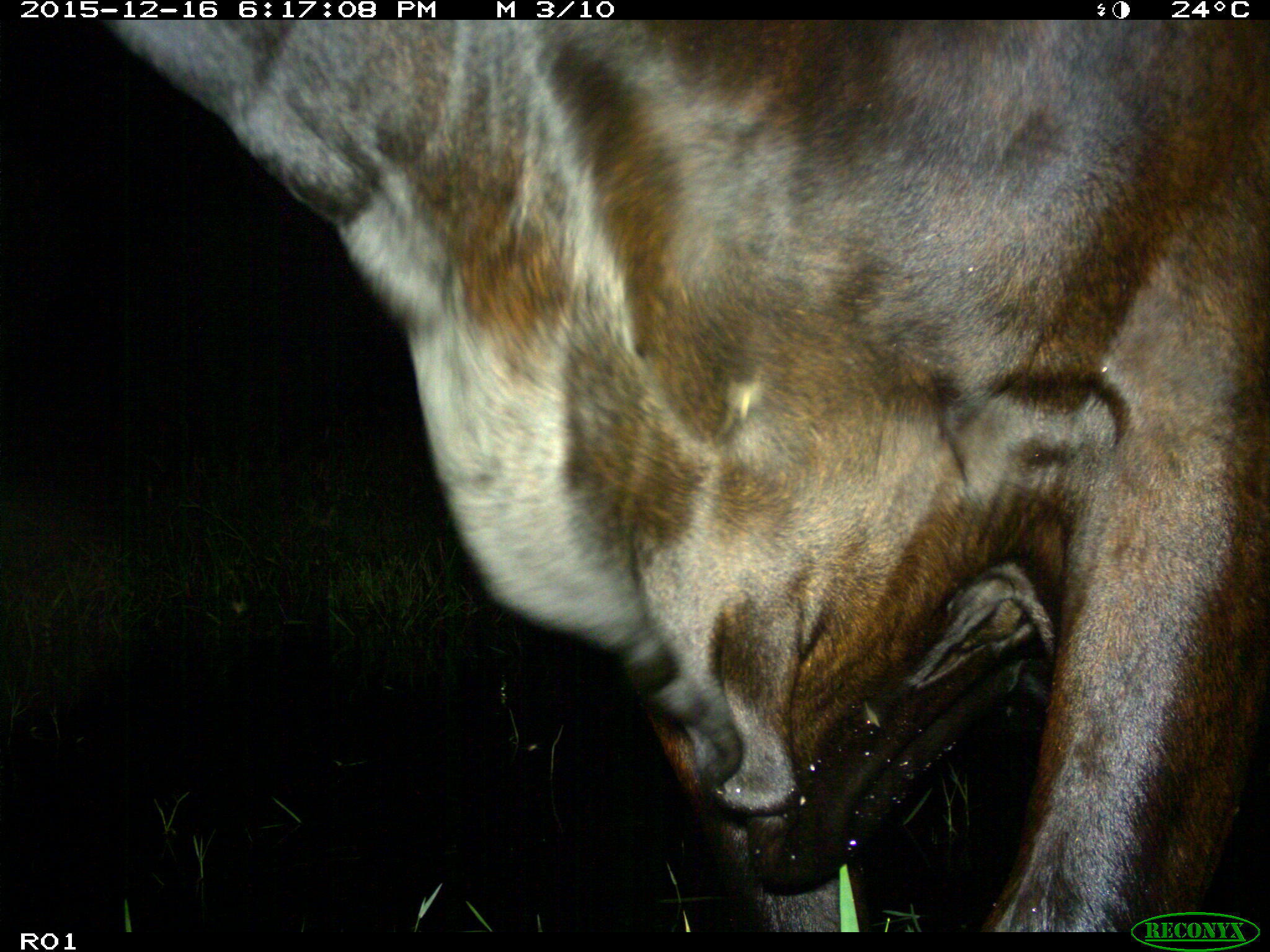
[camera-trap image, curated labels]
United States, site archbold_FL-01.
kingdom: Animalia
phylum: Chordata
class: Mammalia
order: Artiodactyla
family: Bovidae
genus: Bos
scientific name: Bos taurus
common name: domestic cow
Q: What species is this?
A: Bos taurus (domestic cow).